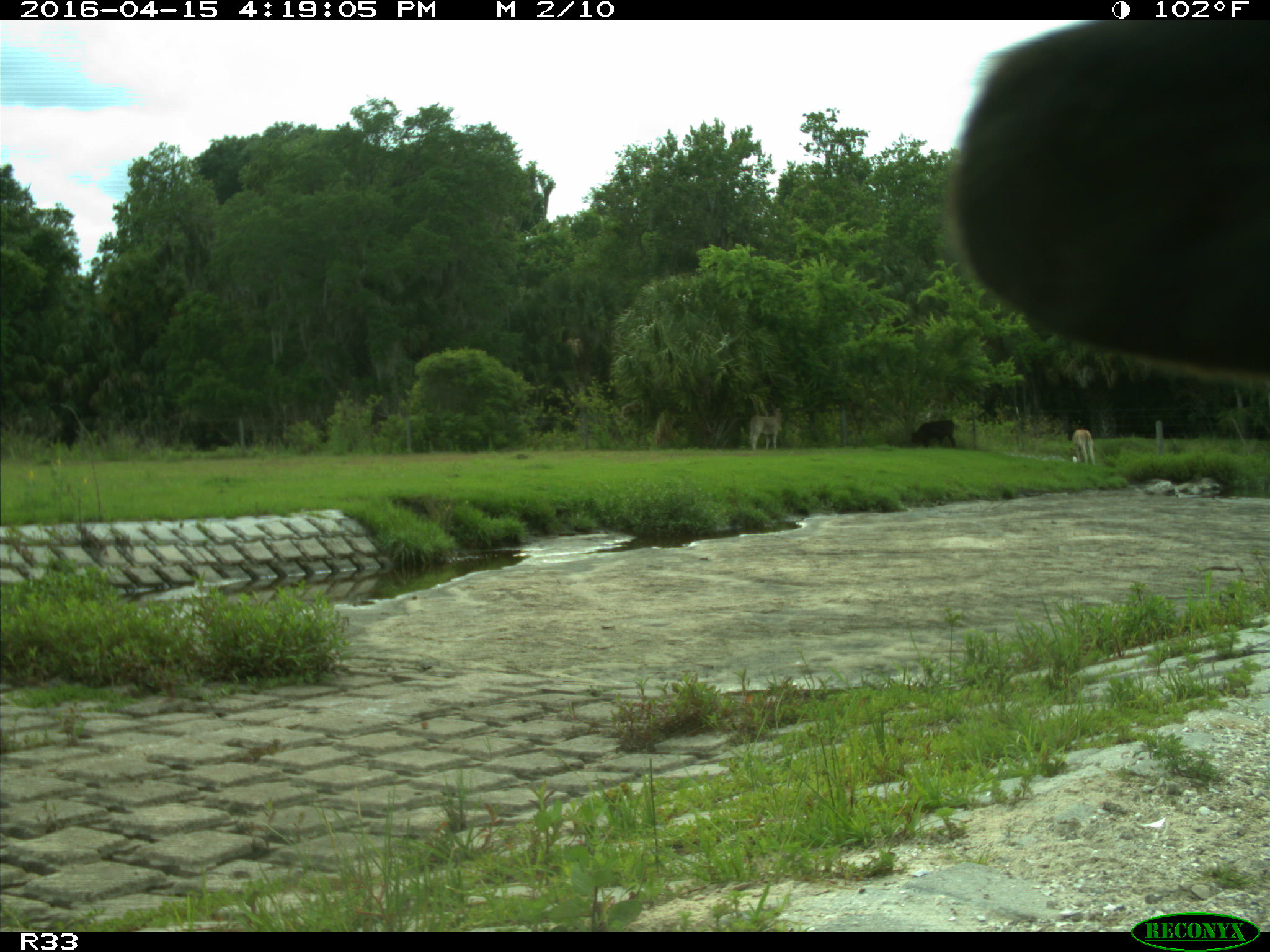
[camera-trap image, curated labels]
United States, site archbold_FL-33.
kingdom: Animalia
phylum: Chordata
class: Mammalia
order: Artiodactyla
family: Bovidae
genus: Bos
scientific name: Bos taurus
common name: domestic cow